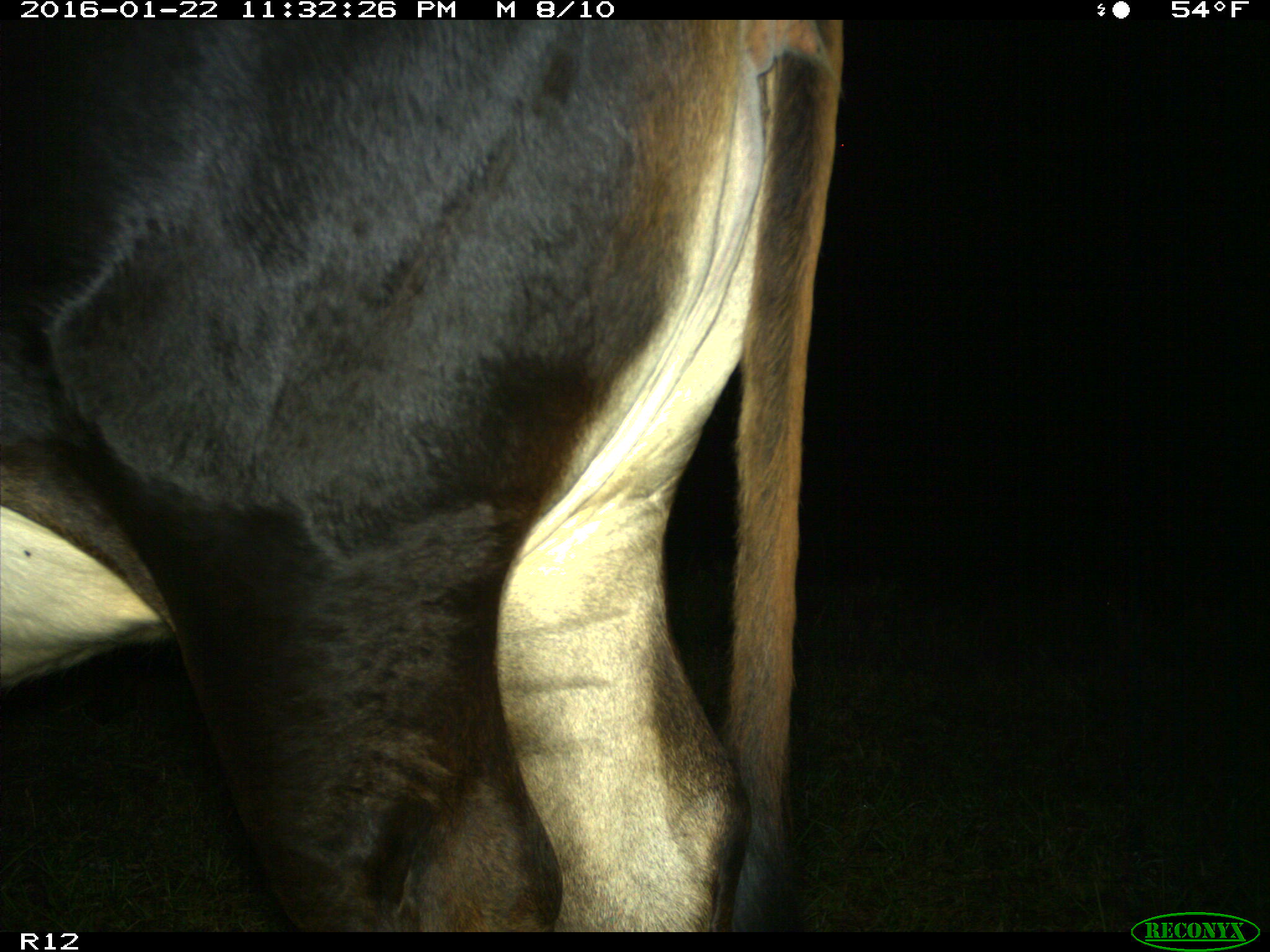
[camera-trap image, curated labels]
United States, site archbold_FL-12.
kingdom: Animalia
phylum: Chordata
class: Mammalia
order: Artiodactyla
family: Bovidae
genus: Bos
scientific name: Bos taurus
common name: domestic cow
Bos taurus (domestic cow).